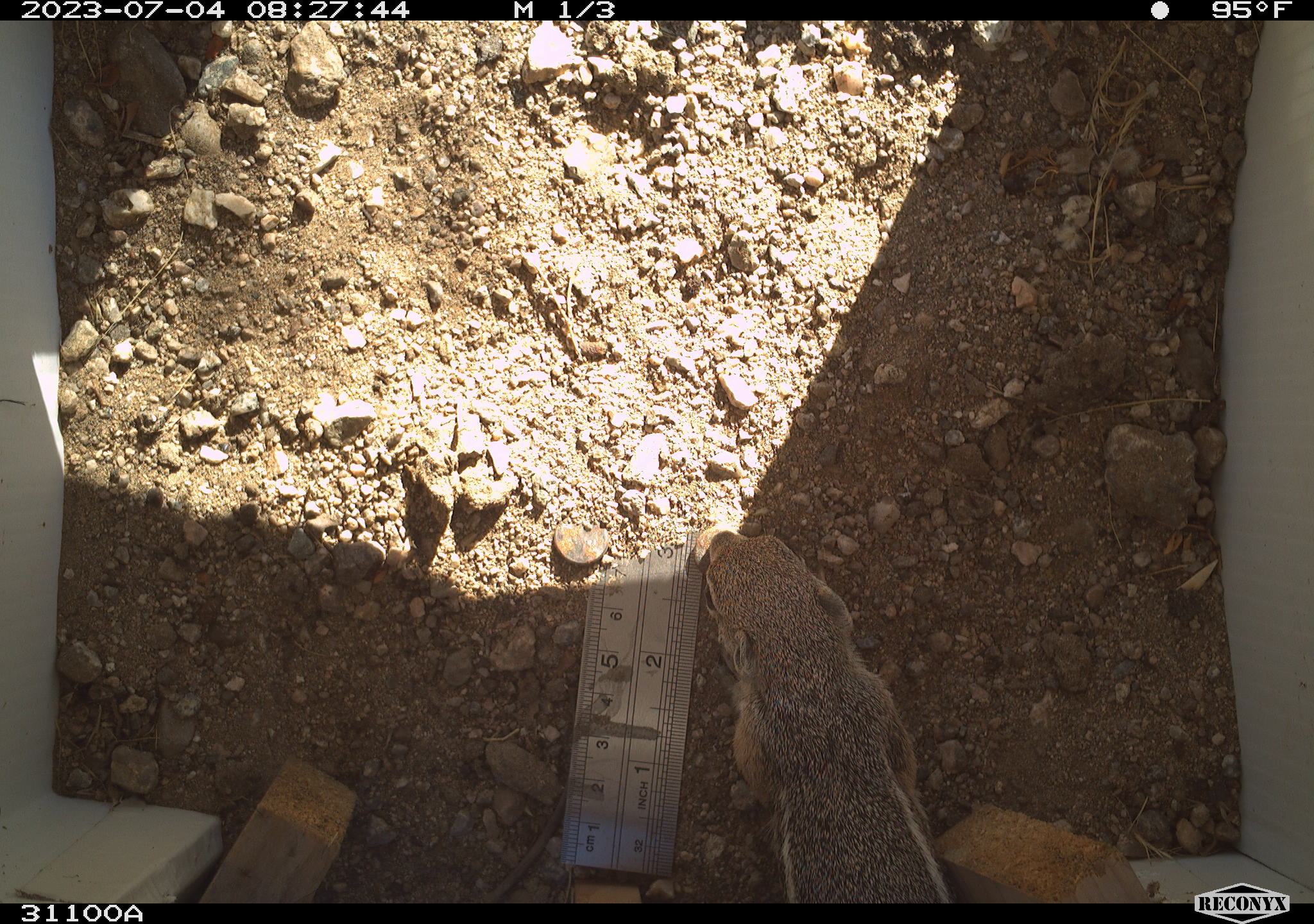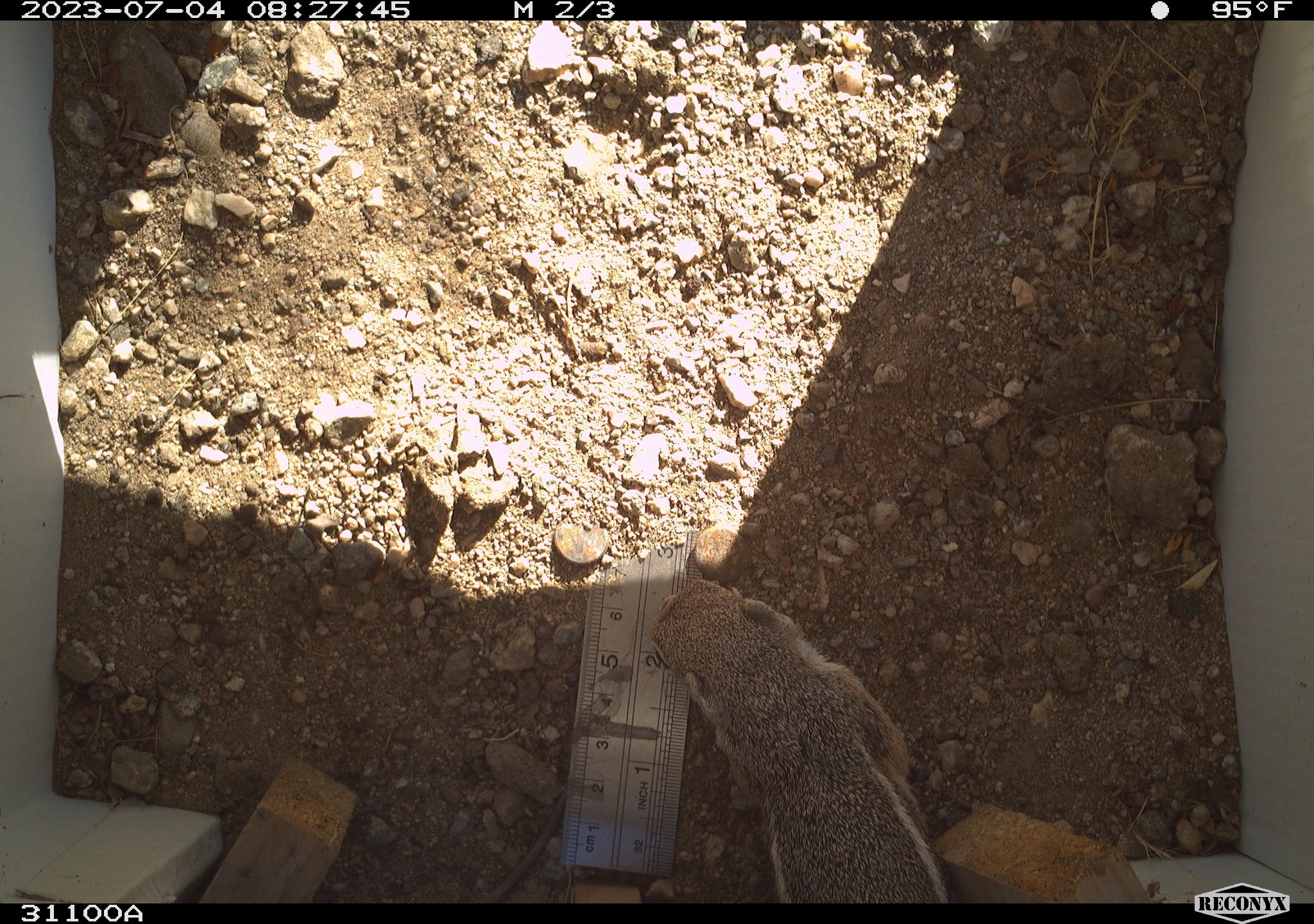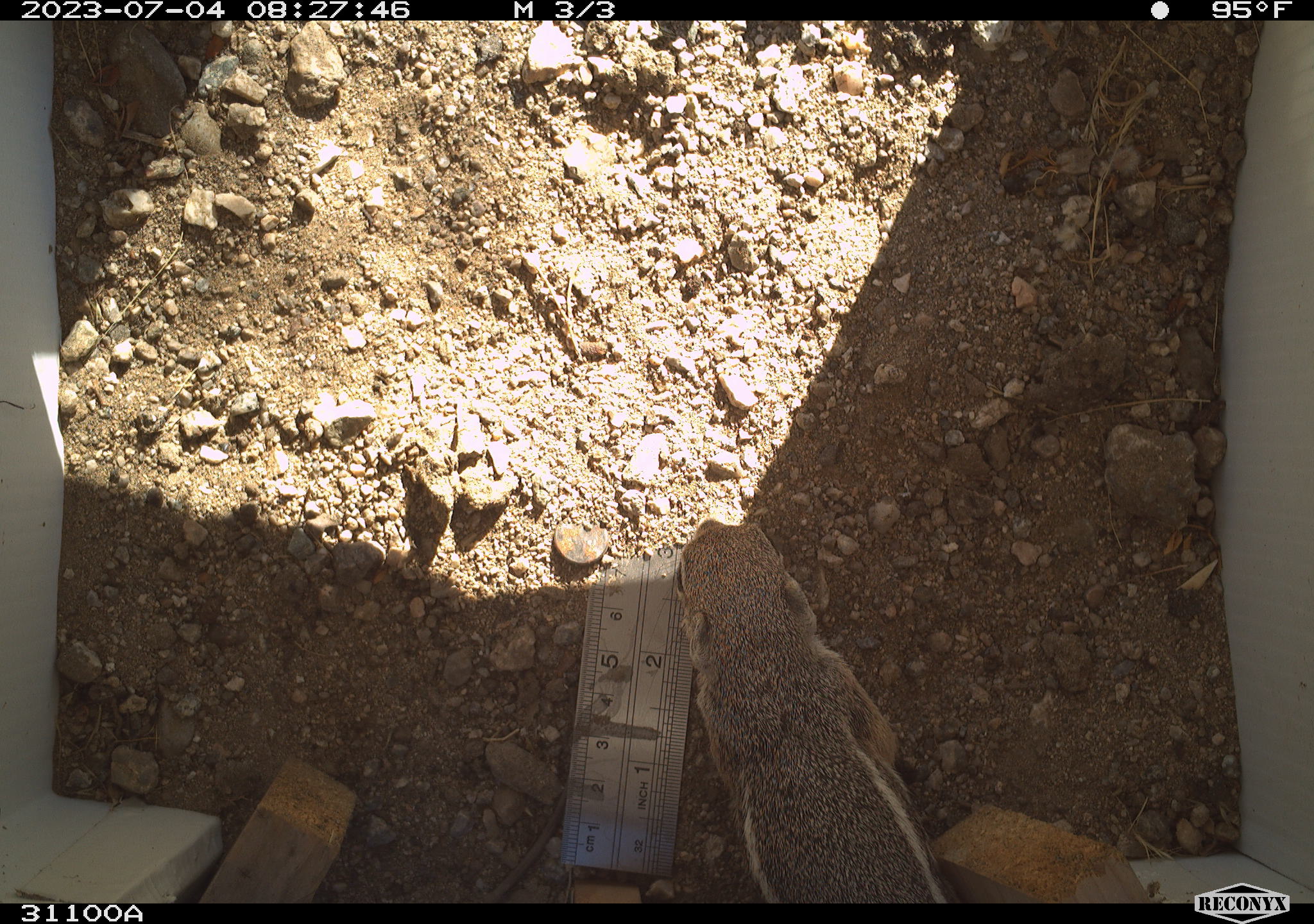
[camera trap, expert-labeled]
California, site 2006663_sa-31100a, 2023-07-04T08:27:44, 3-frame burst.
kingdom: Animalia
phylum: Chordata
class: Mammalia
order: Rodentia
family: Sciuridae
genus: Ammospermophilus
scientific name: Ammospermophilus leucurus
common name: white-tailed antelope squirrel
White-tailed antelope squirrel (Ammospermophilus leucurus).